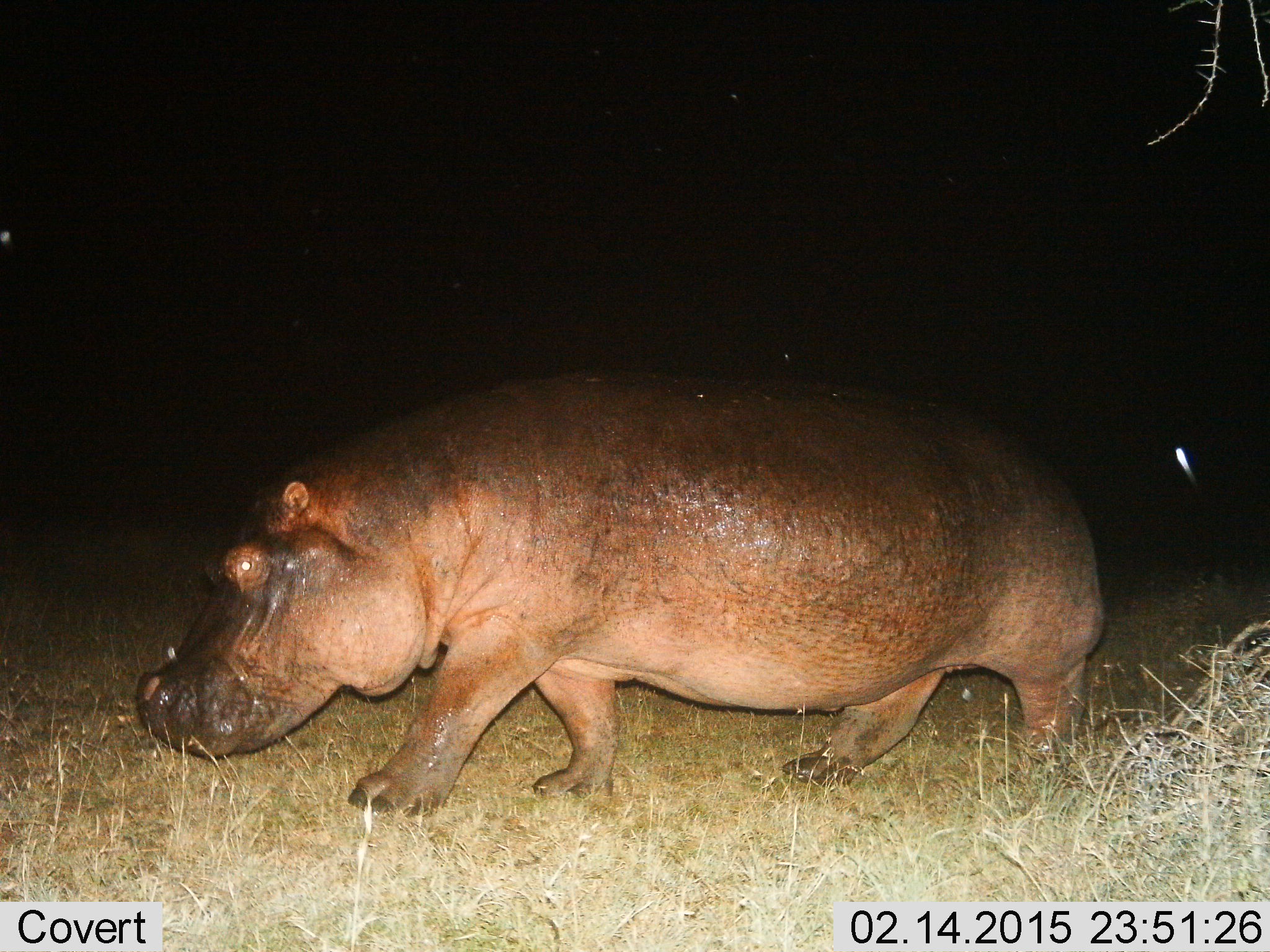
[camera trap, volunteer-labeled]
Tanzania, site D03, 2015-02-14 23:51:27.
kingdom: Animalia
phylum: Chordata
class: Mammalia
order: Artiodactyla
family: Hippopotamidae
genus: Hippopotamus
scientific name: Hippopotamus amphibius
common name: hippopotamus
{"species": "hippopotamus (Hippopotamus amphibius)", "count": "1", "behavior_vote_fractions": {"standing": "10%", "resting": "0%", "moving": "100%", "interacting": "0%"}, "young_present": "0%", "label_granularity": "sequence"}